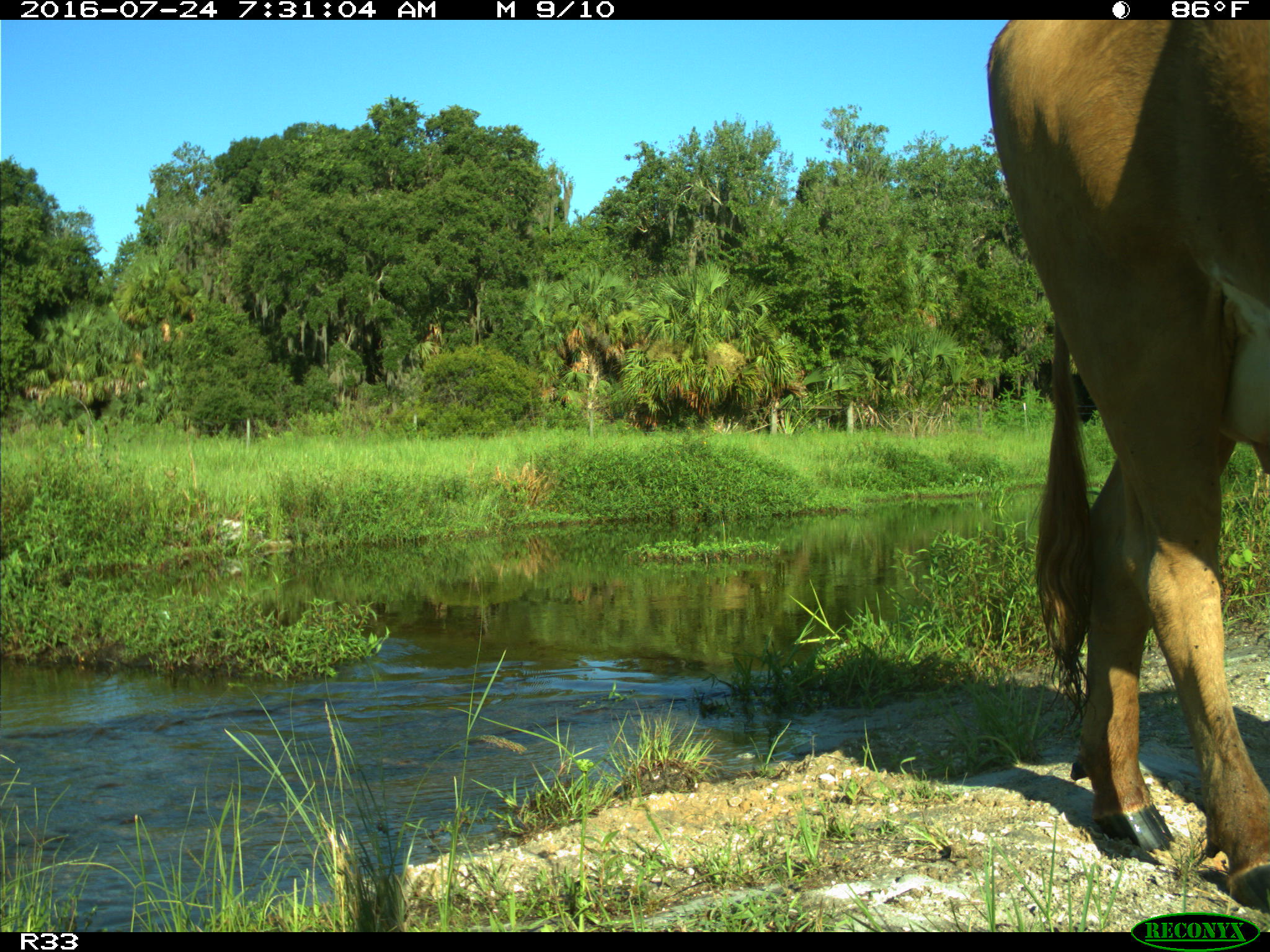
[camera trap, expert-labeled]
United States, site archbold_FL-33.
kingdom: Animalia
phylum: Chordata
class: Mammalia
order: Artiodactyla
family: Bovidae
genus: Bos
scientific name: Bos taurus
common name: domestic cow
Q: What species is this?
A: Bos taurus (domestic cow).